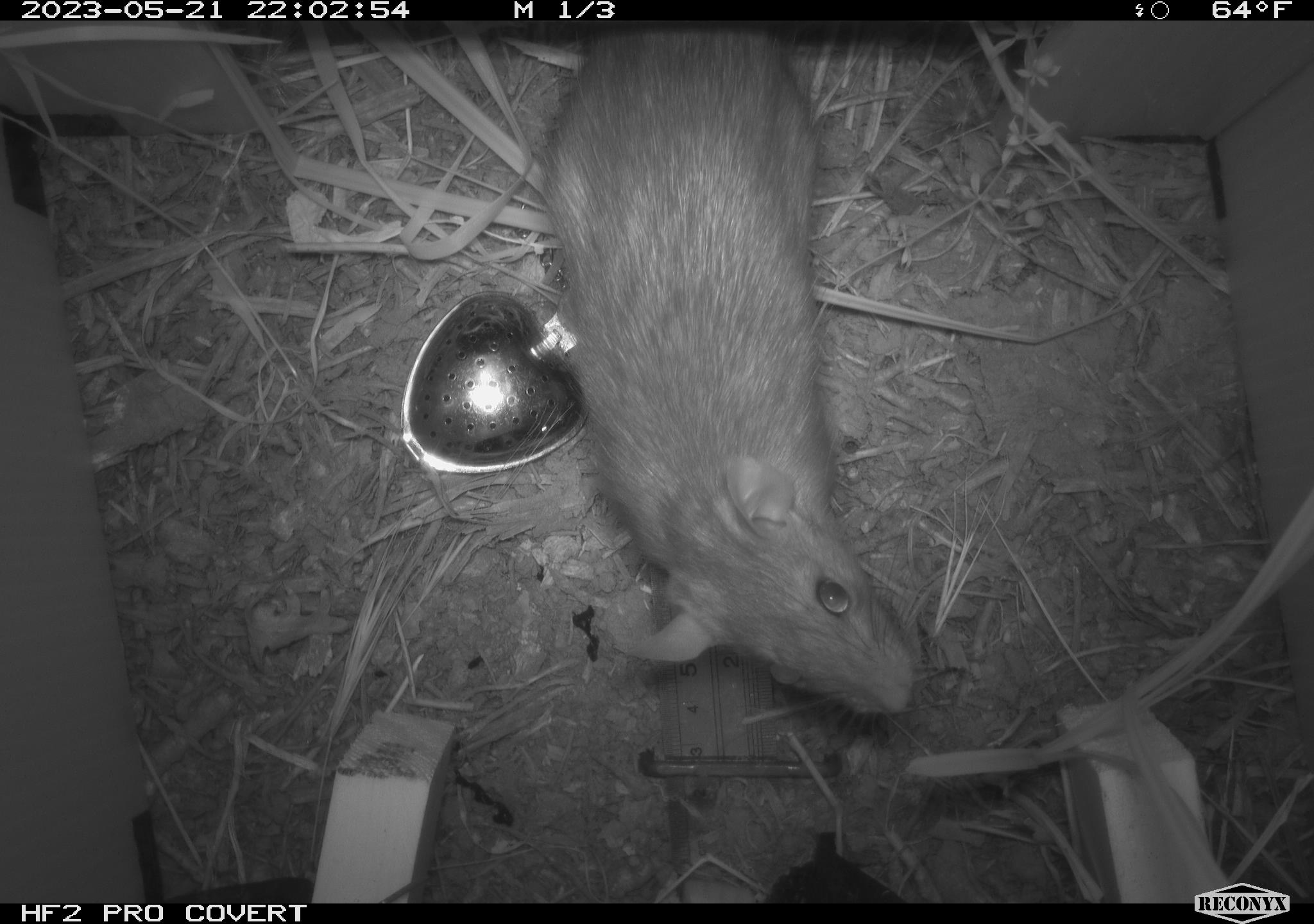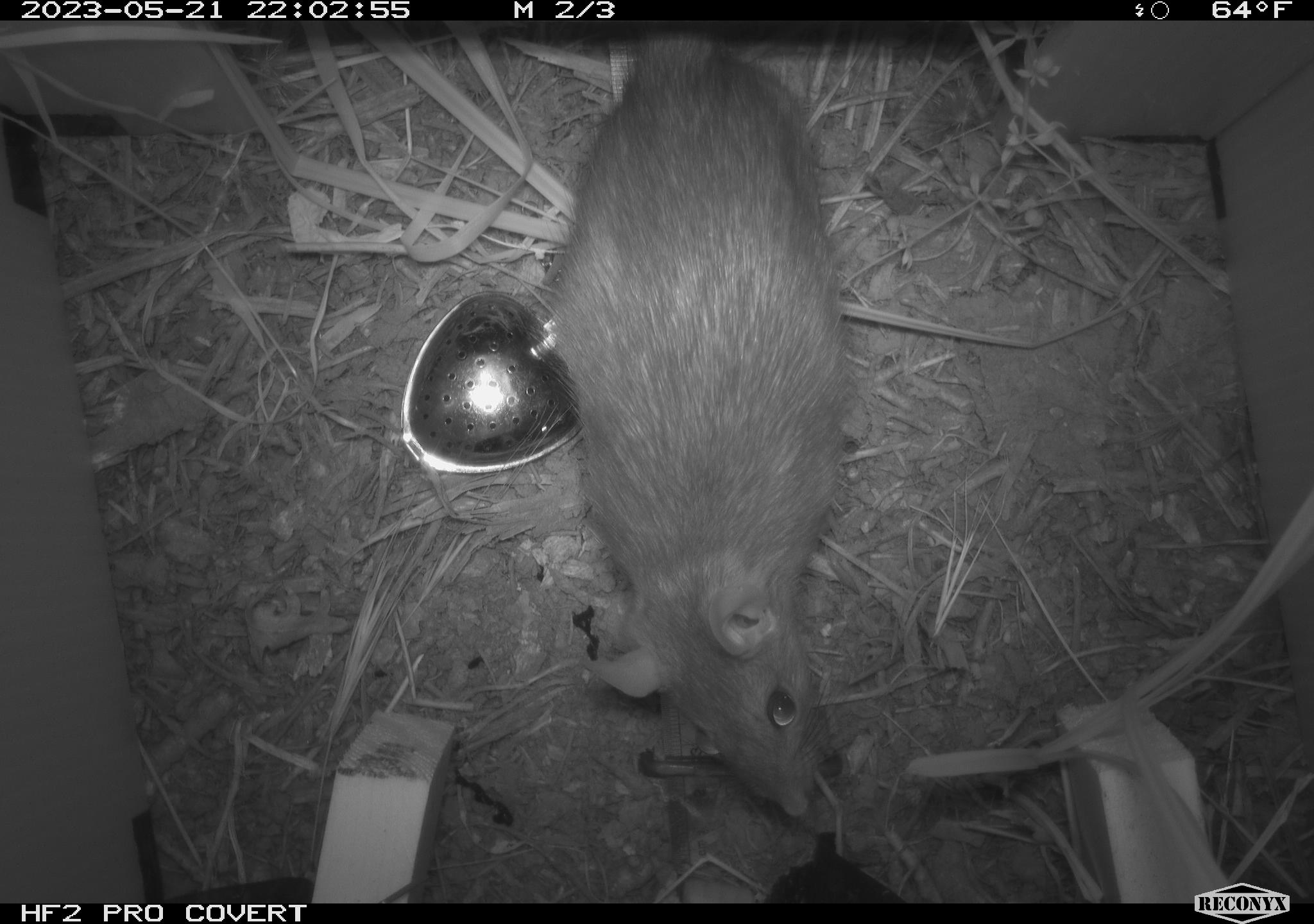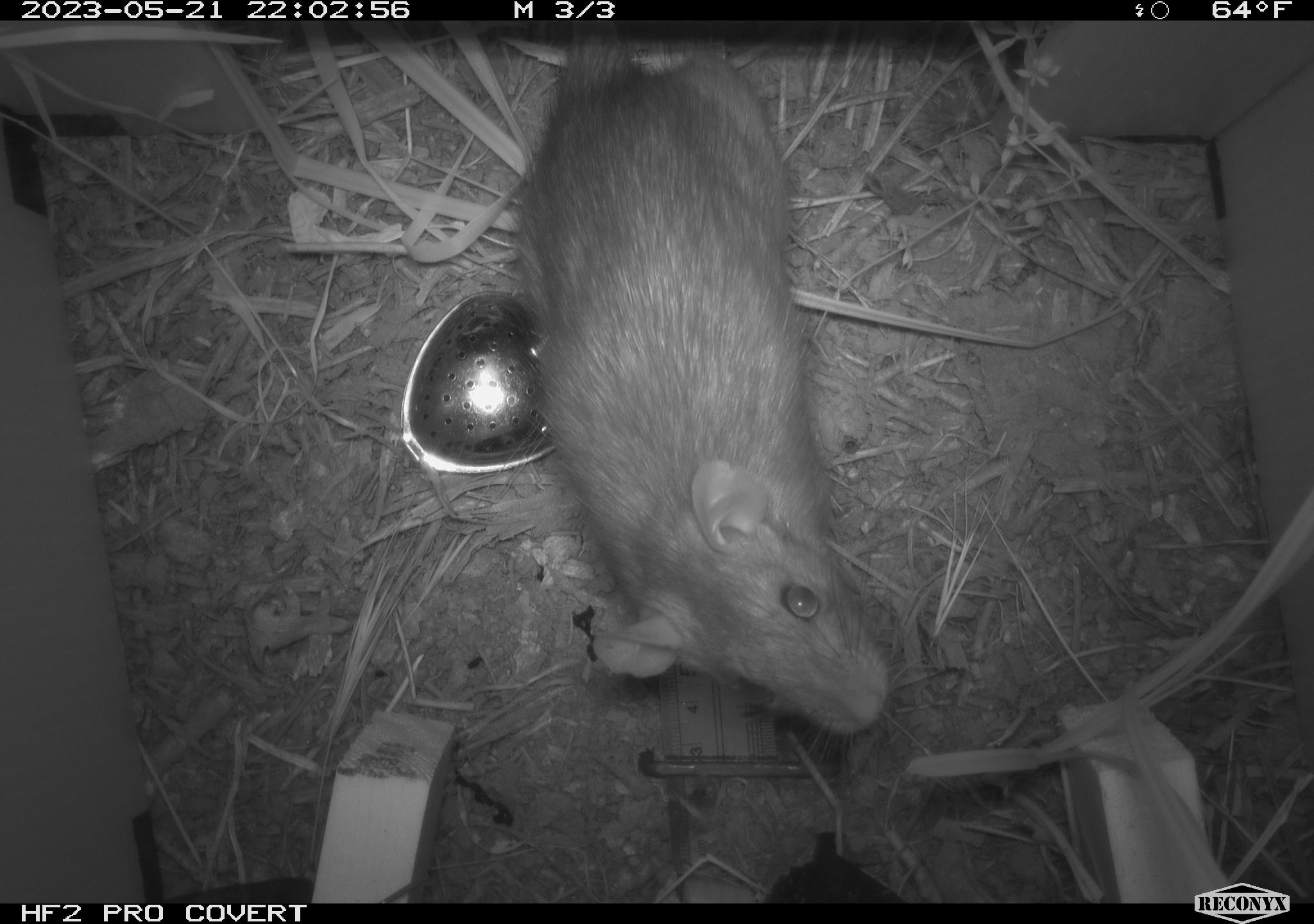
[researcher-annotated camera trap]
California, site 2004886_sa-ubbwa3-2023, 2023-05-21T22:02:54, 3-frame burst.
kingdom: Animalia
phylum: Chordata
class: Mammalia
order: Rodentia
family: Muridae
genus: Rattus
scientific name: Rattus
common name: rat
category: rattus species